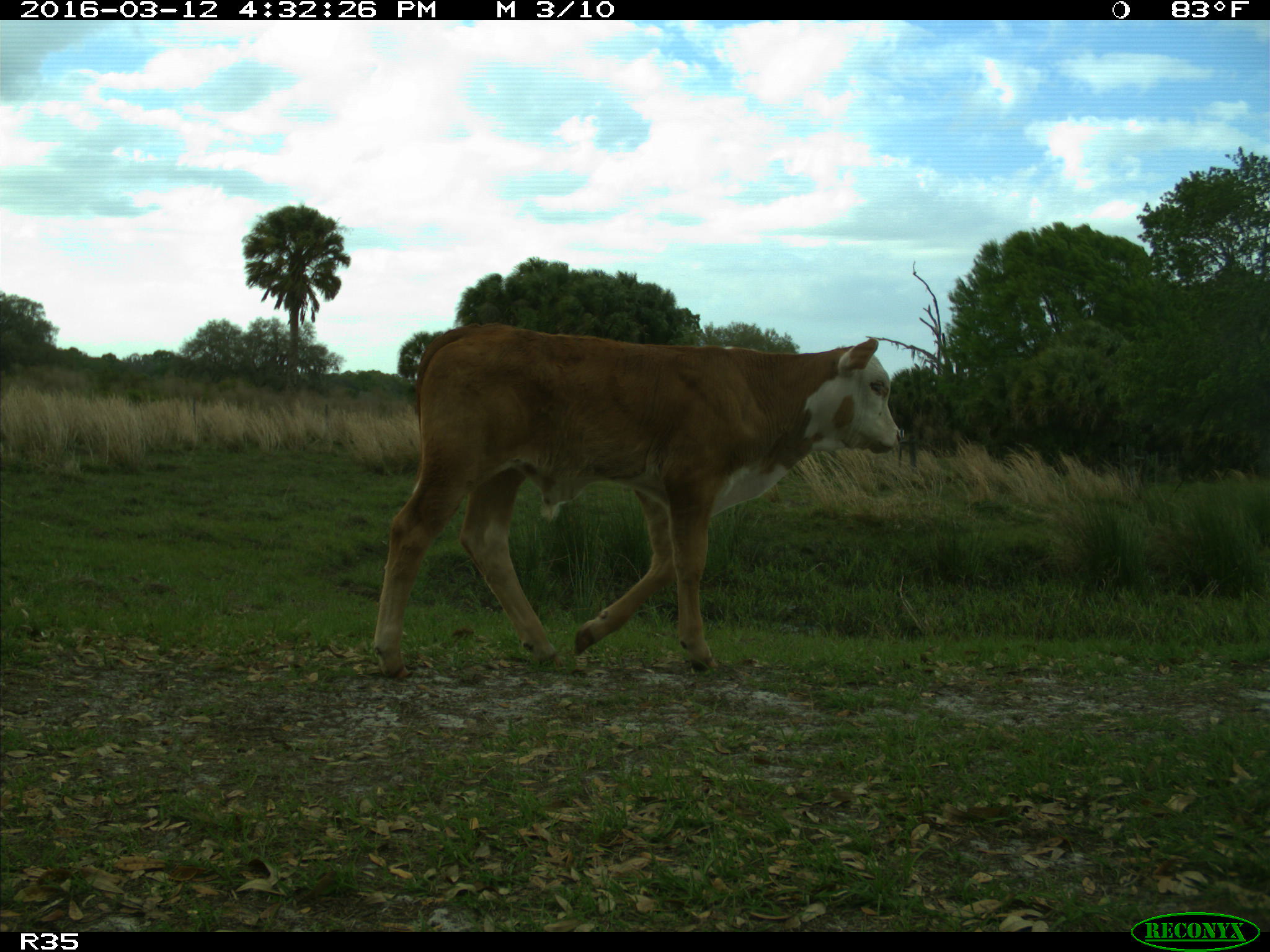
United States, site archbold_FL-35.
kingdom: Animalia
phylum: Chordata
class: Mammalia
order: Artiodactyla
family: Bovidae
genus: Bos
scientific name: Bos taurus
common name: domestic cow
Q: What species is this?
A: Bos taurus (domestic cow).